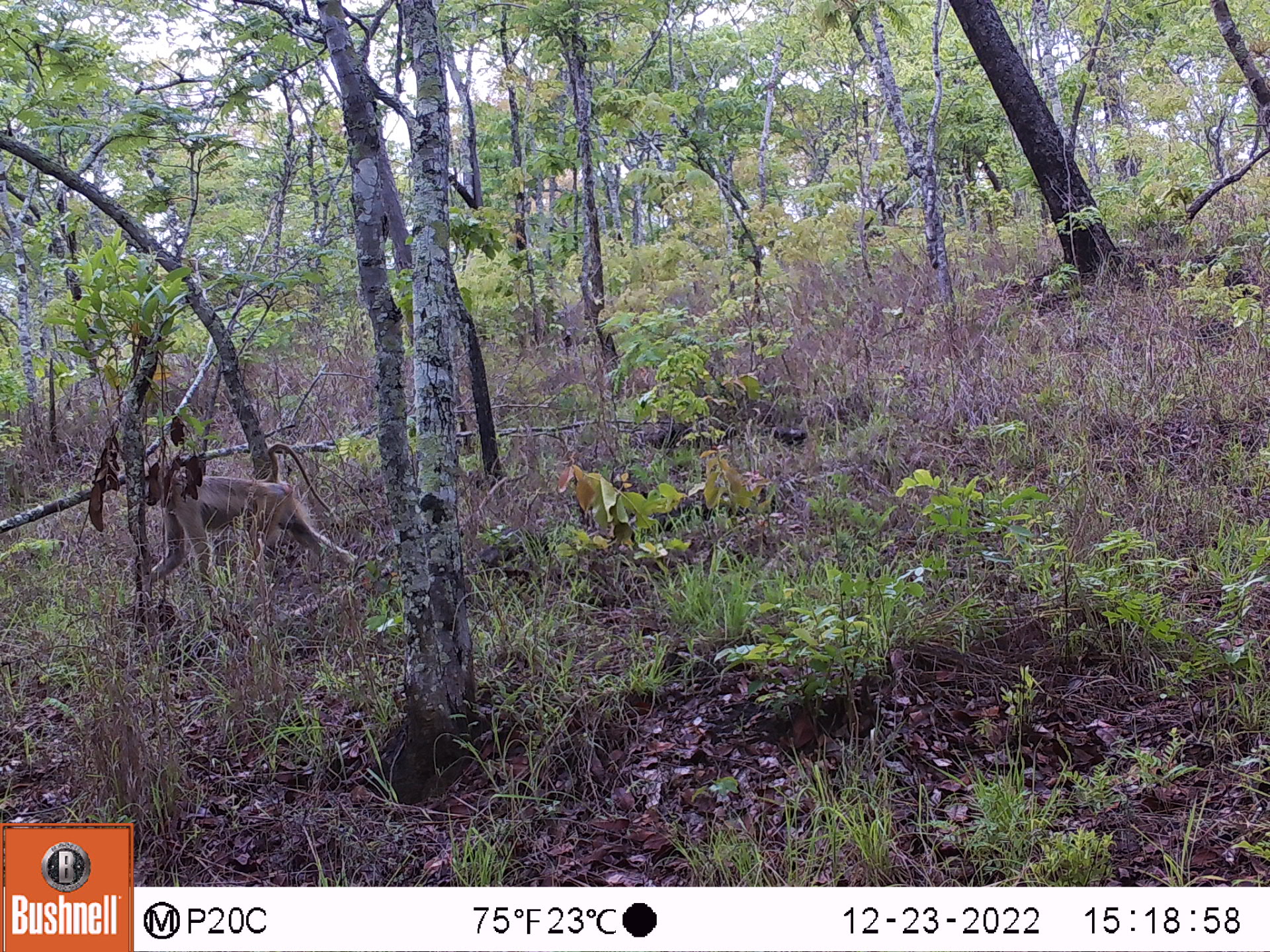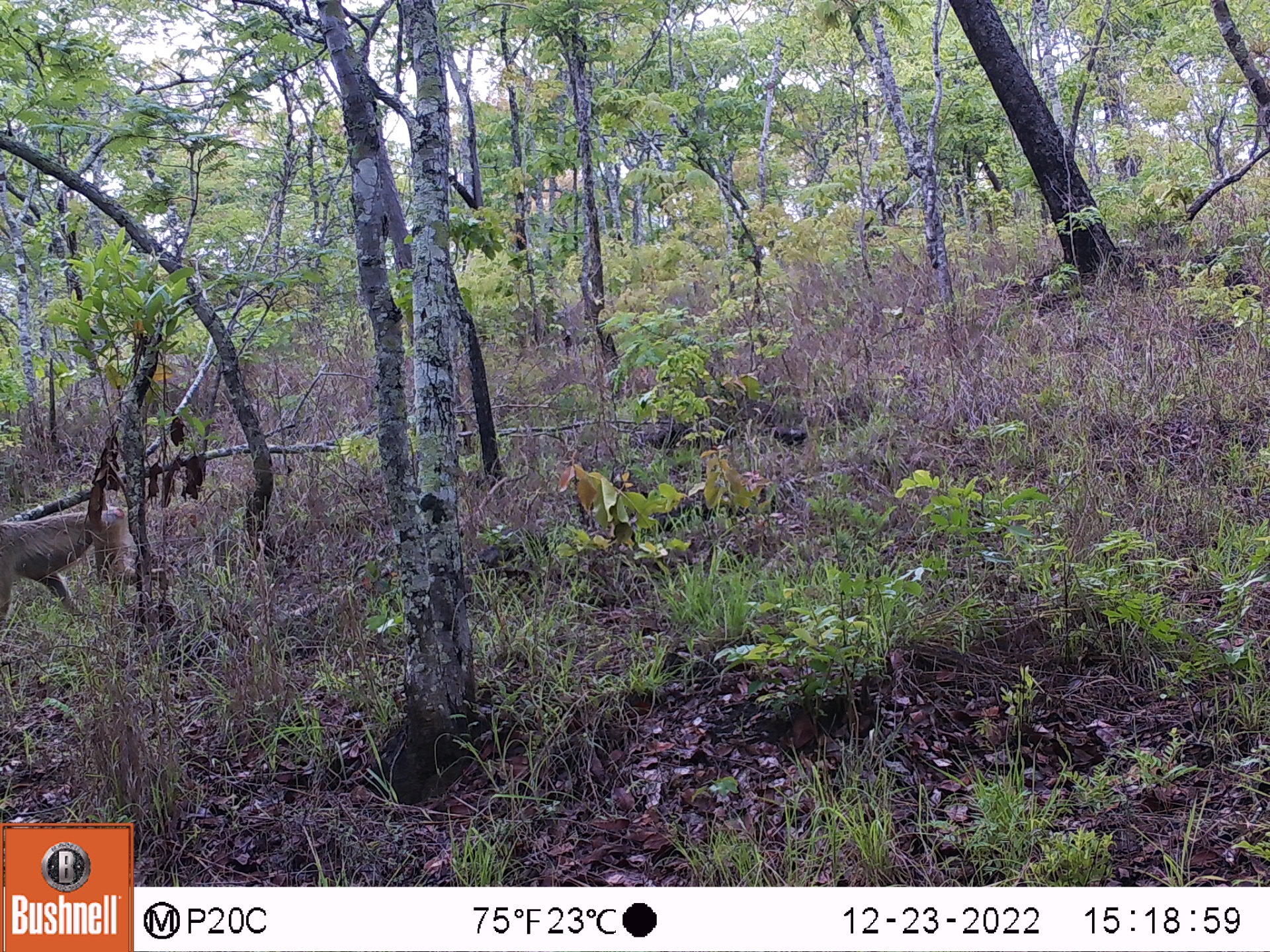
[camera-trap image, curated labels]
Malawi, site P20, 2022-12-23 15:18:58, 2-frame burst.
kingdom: Animalia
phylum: Chordata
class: Mammalia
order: Primates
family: Cercopithecidae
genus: Papio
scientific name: Papio cynocephalus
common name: yellow baboon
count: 1